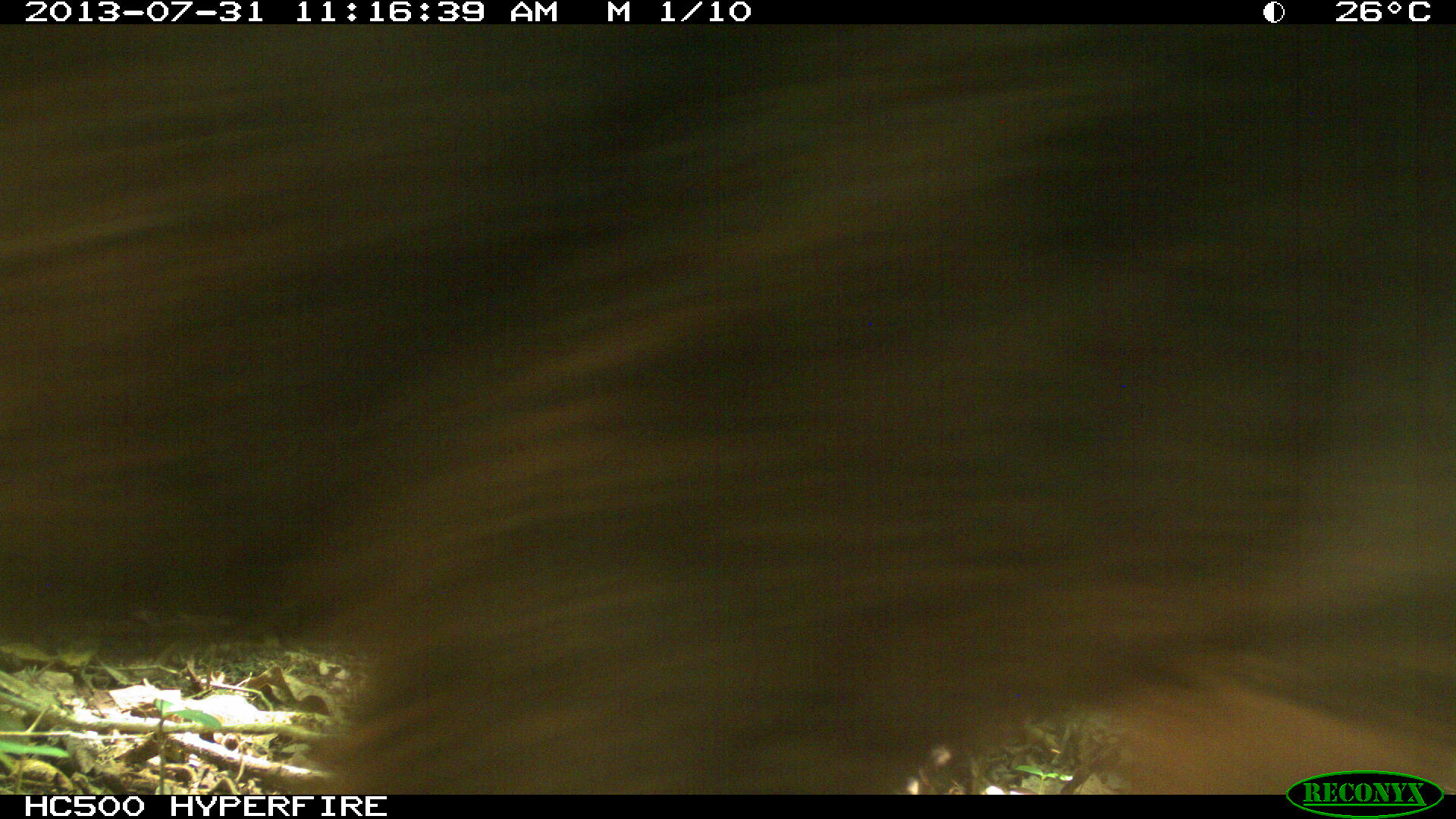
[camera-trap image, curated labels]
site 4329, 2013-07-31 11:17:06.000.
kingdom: Animalia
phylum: Chordata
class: Mammalia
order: Artiodactyla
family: Tayassuidae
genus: Tayassu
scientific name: Tayassu pecari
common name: white-lipped peccary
Tayassu pecari (white-lipped peccary), count 4.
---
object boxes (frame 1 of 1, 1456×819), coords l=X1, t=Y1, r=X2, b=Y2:
tayassu pecari: l=0, t=23, r=1452, b=790